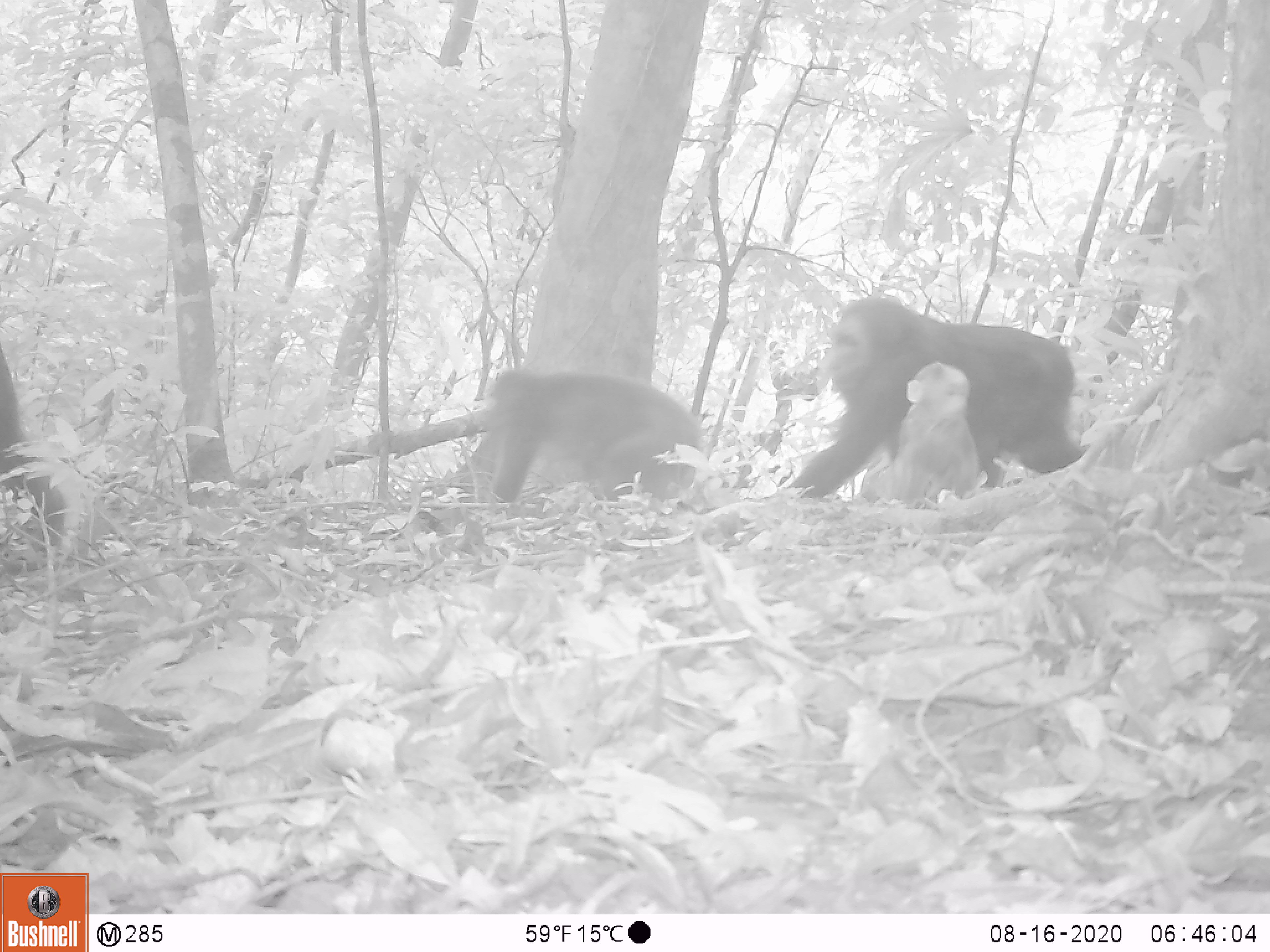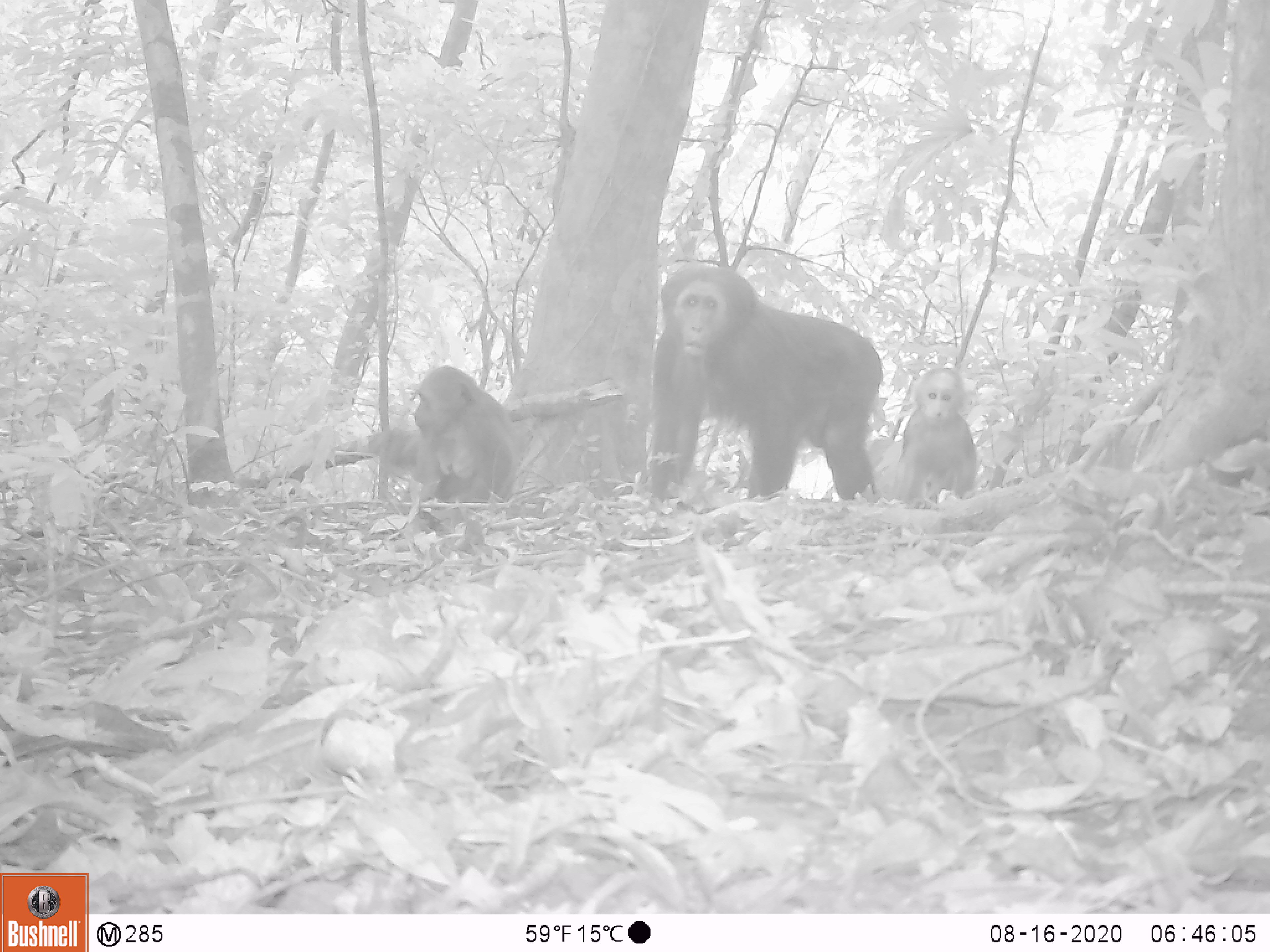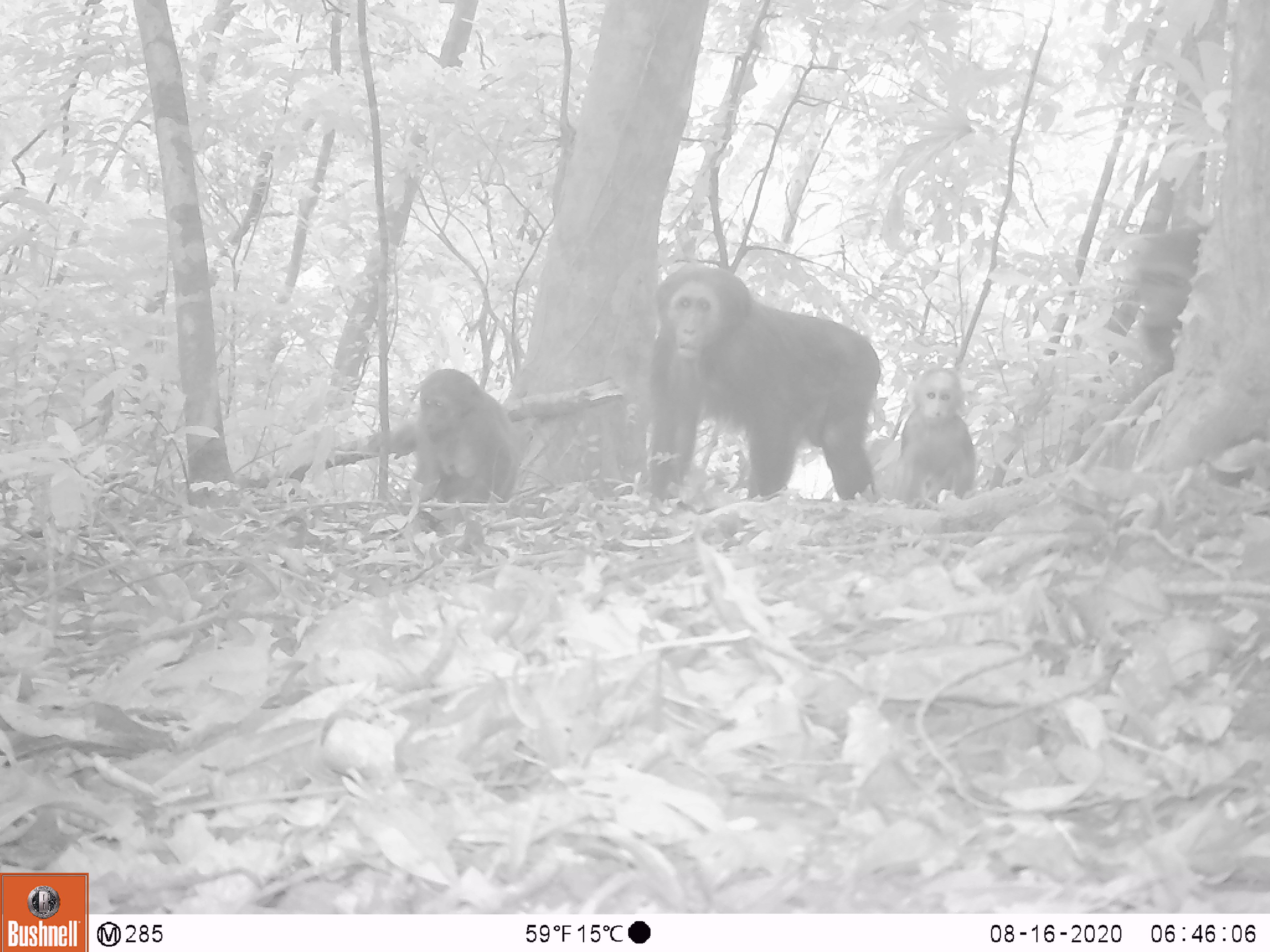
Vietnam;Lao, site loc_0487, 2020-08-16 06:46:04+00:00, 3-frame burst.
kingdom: Animalia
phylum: Chordata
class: Mammalia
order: Primates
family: Cercopithecidae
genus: Macaca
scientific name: Macaca arctoides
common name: stump-tailed macaque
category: stump tailed macaque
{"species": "stump tailed macaque (stump-tailed macaque) (Macaca arctoides)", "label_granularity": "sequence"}